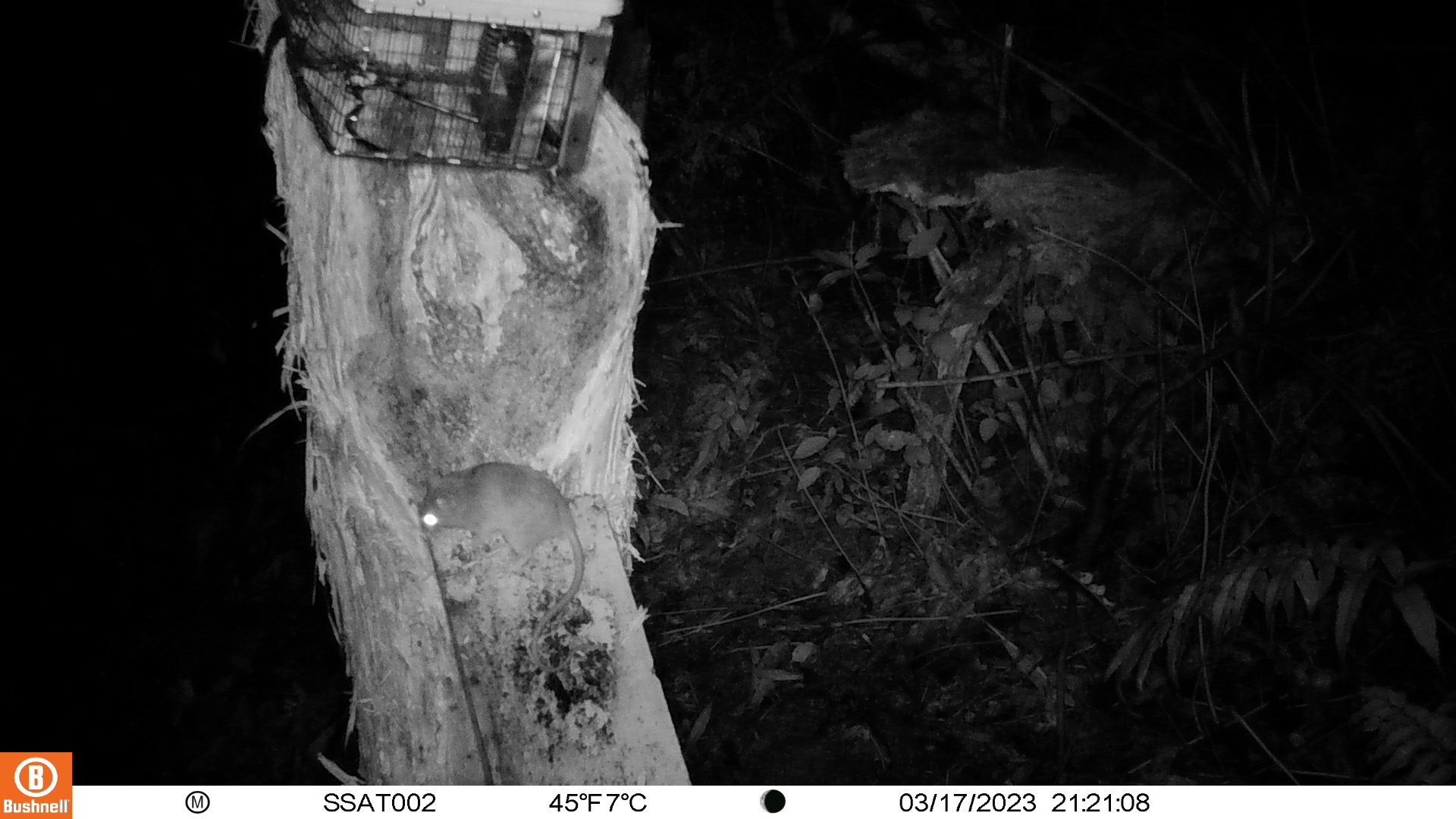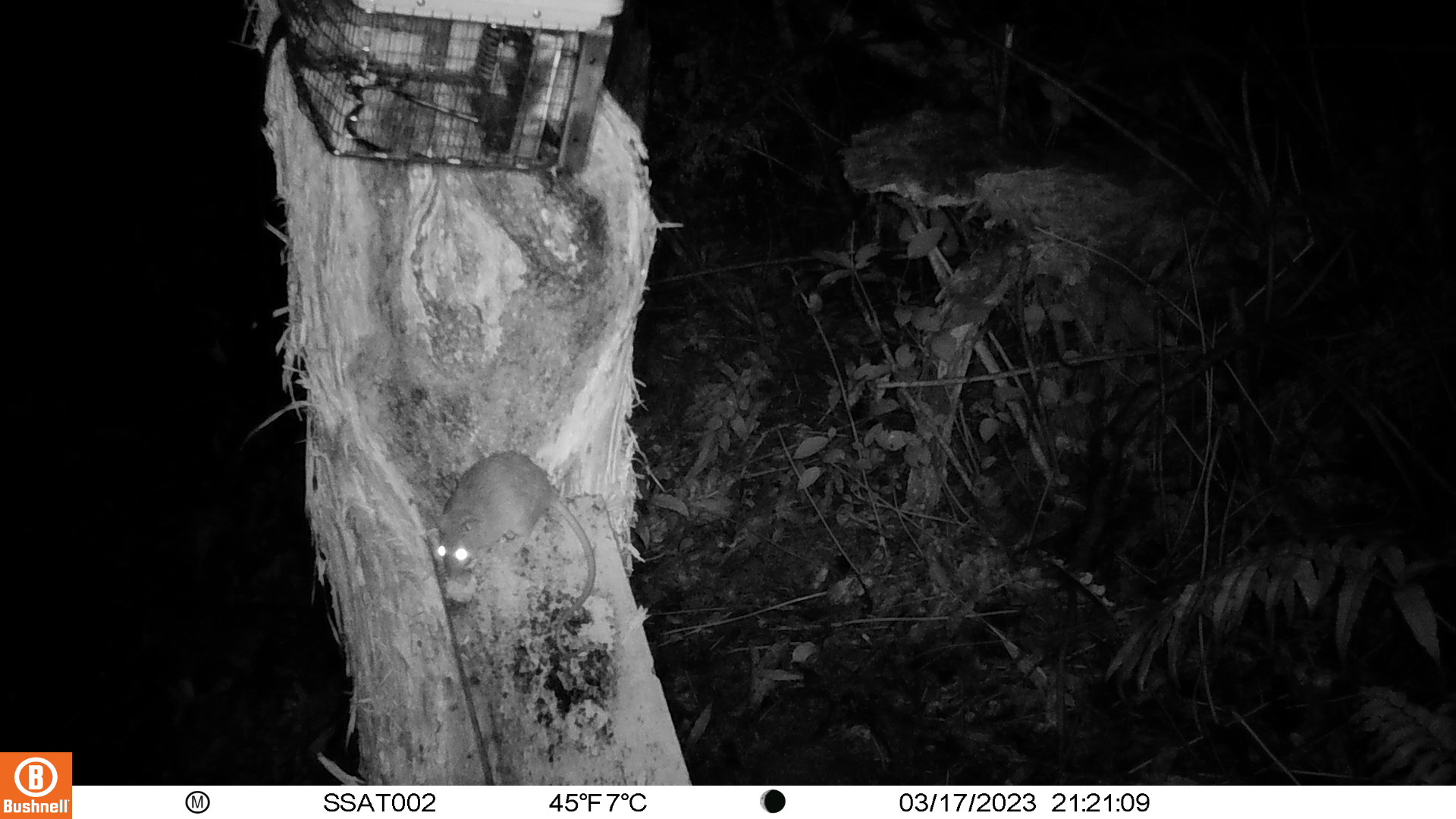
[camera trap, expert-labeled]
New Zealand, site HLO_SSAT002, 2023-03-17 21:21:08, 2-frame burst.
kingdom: Animalia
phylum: Chordata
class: Mammalia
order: Rodentia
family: Muridae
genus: Rattus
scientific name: Rattus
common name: rat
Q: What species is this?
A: Rat (Rattus).